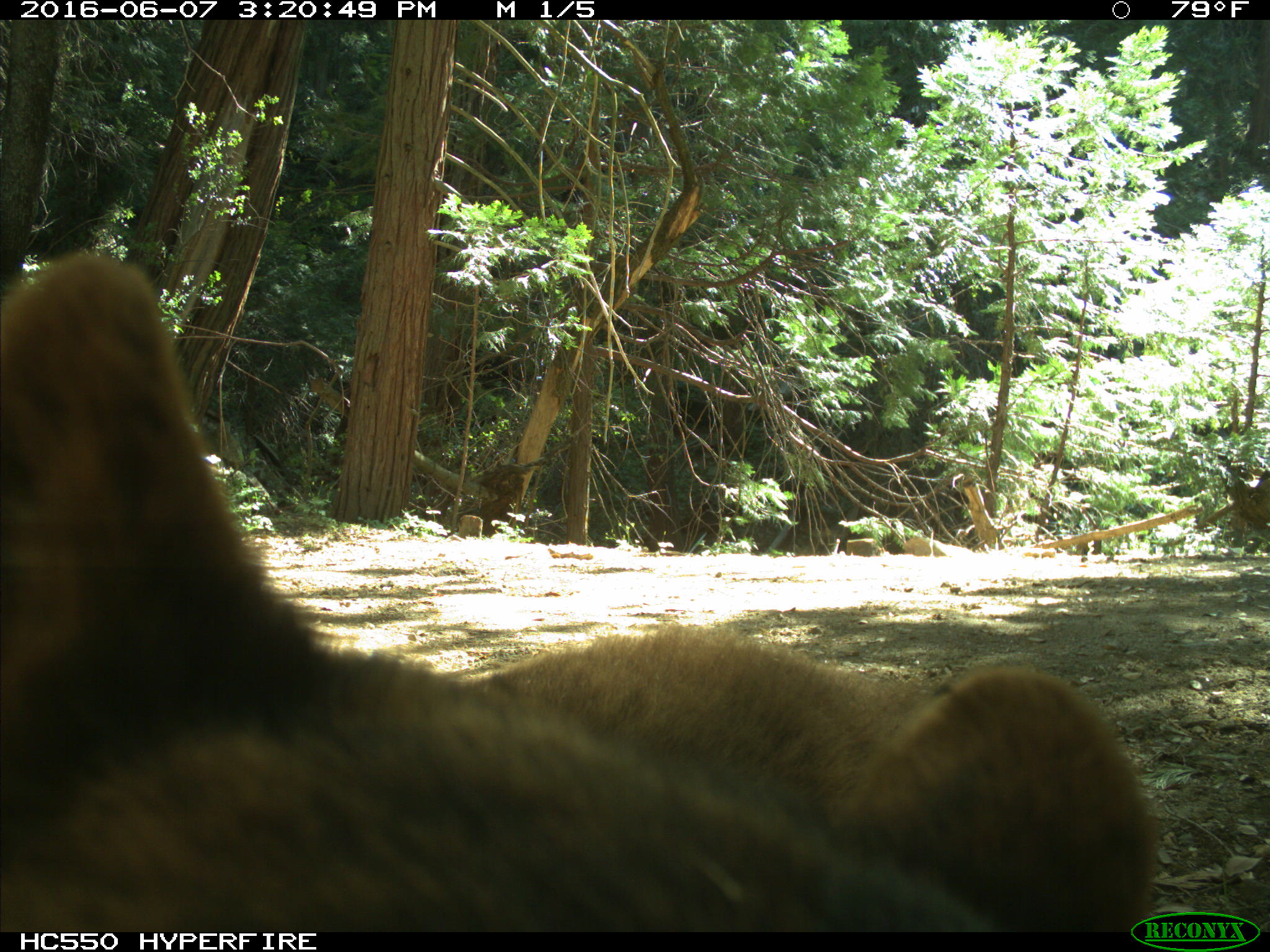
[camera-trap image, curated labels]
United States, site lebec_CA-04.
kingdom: Animalia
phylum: Chordata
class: Mammalia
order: Carnivora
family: Ursidae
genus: Ursus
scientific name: Ursus americanus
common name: american black bear